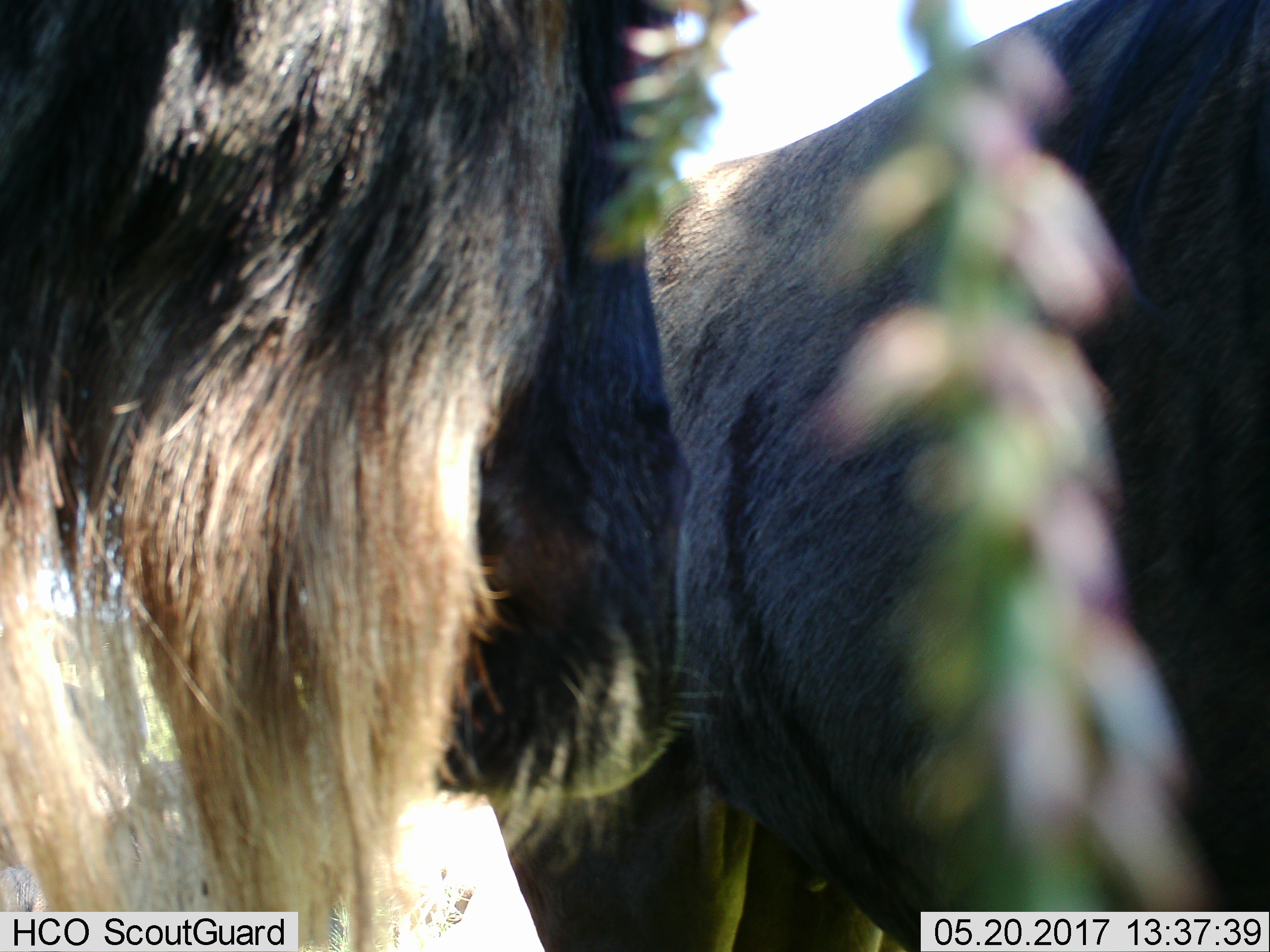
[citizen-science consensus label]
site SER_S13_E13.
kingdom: Animalia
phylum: Chordata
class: Mammalia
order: Artiodactyla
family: Bovidae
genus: Connochaetes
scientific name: Connochaetes taurinus taurinus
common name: blue wildebeest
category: wildebeestblue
Wildebeestblue (blue wildebeest) (Connochaetes taurinus taurinus), count 2. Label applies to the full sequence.